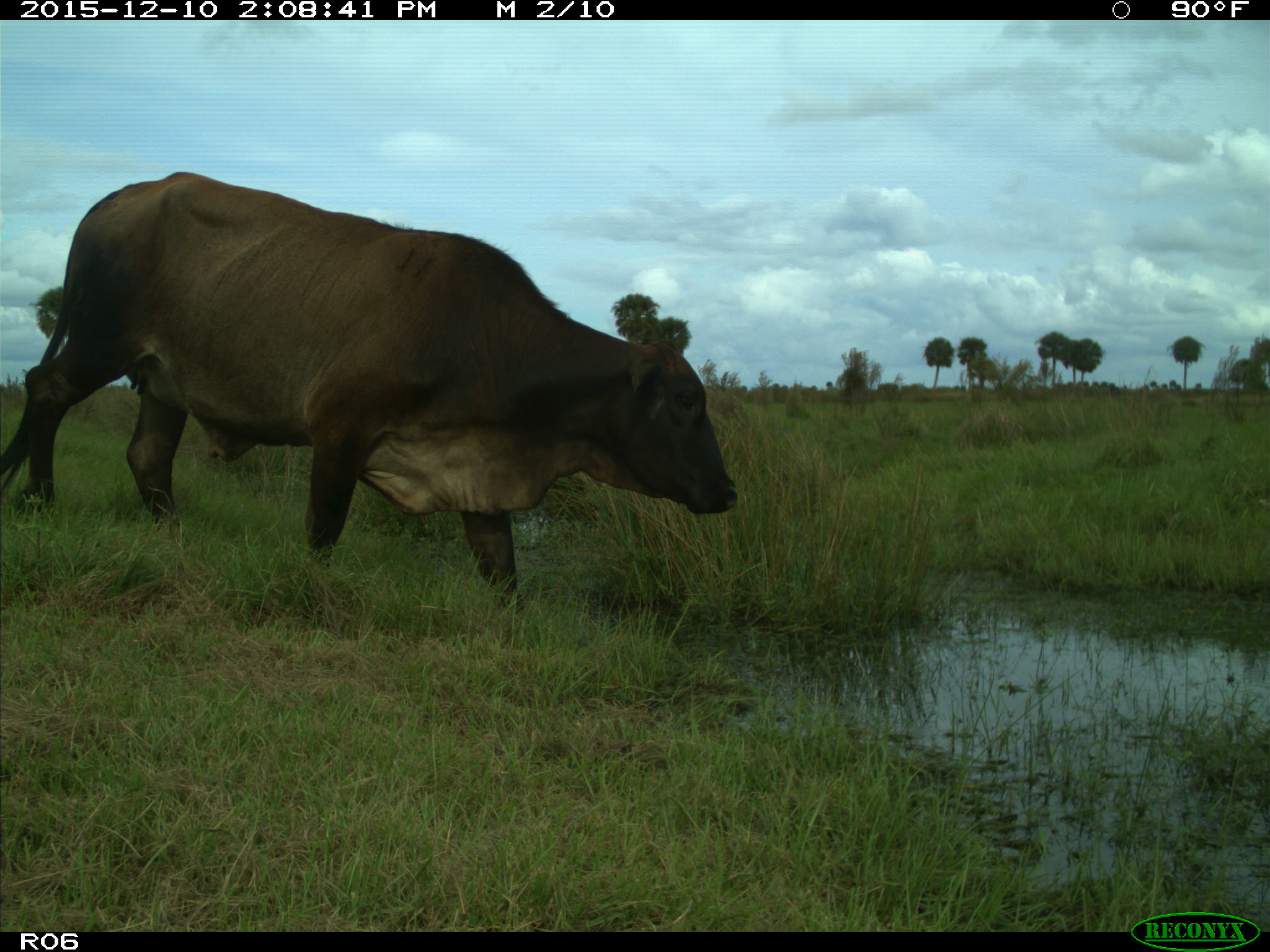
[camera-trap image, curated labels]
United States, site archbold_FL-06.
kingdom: Animalia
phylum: Chordata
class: Mammalia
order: Artiodactyla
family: Bovidae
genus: Bos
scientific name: Bos taurus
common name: domestic cow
Bos taurus (domestic cow).